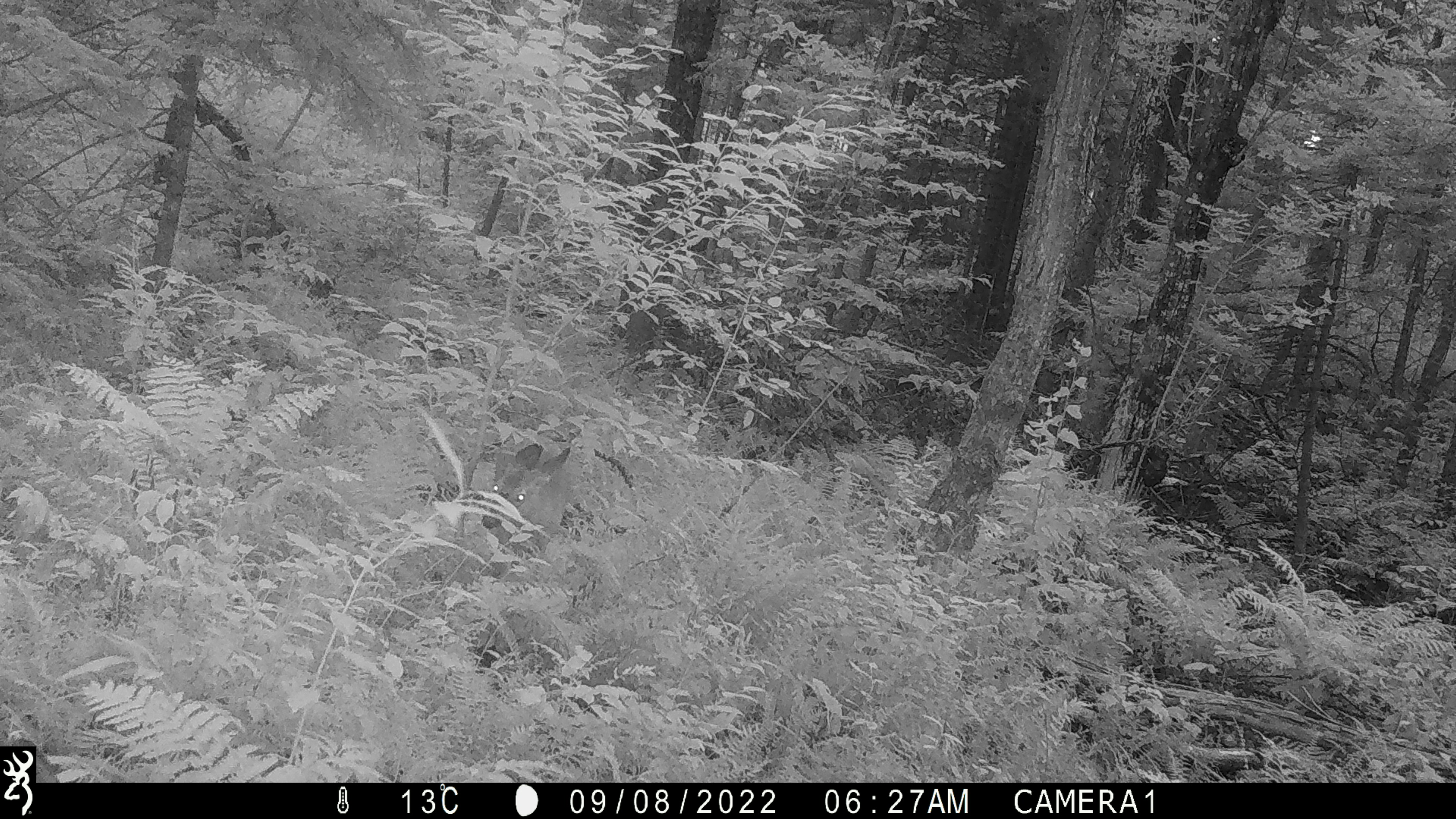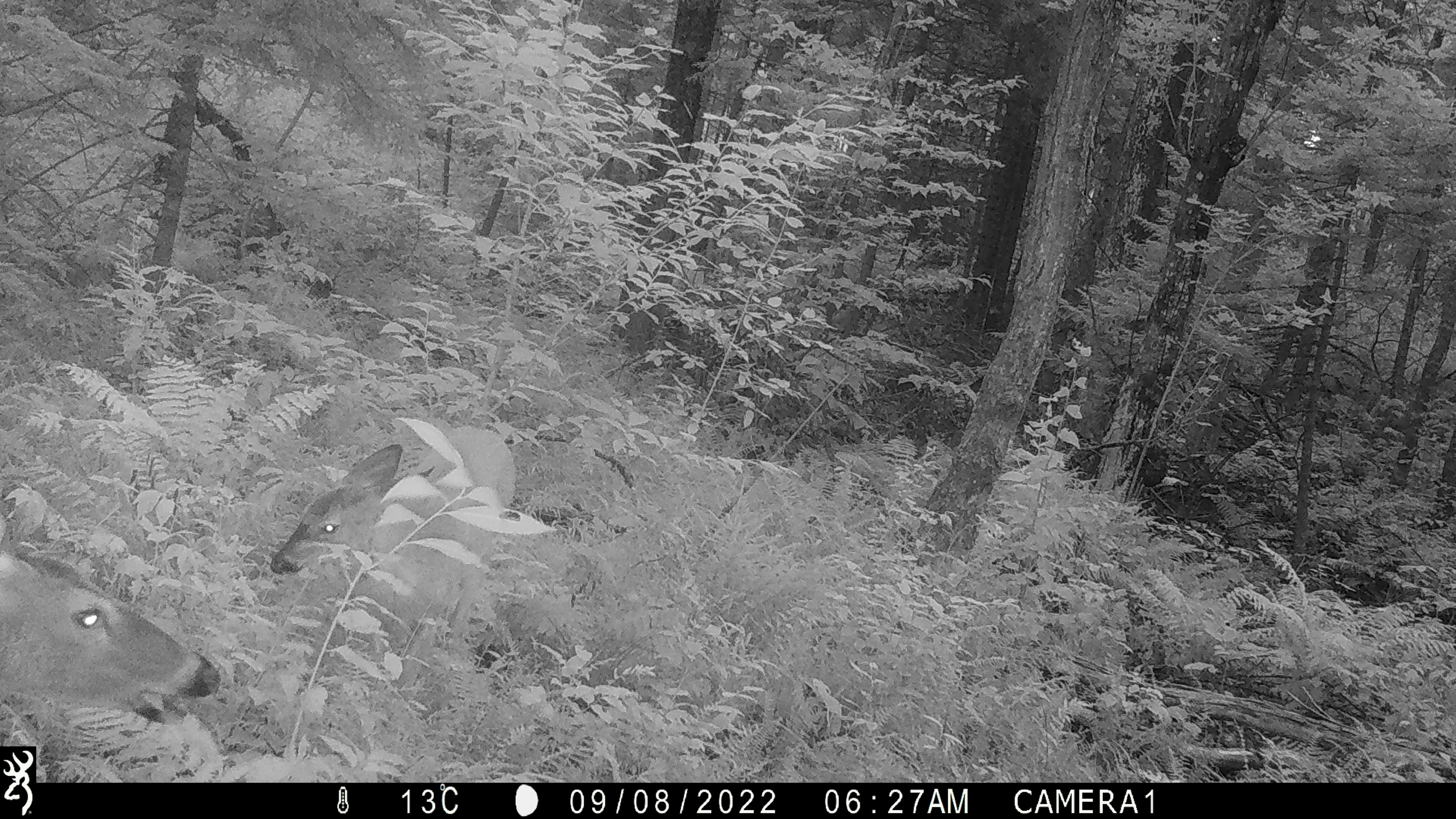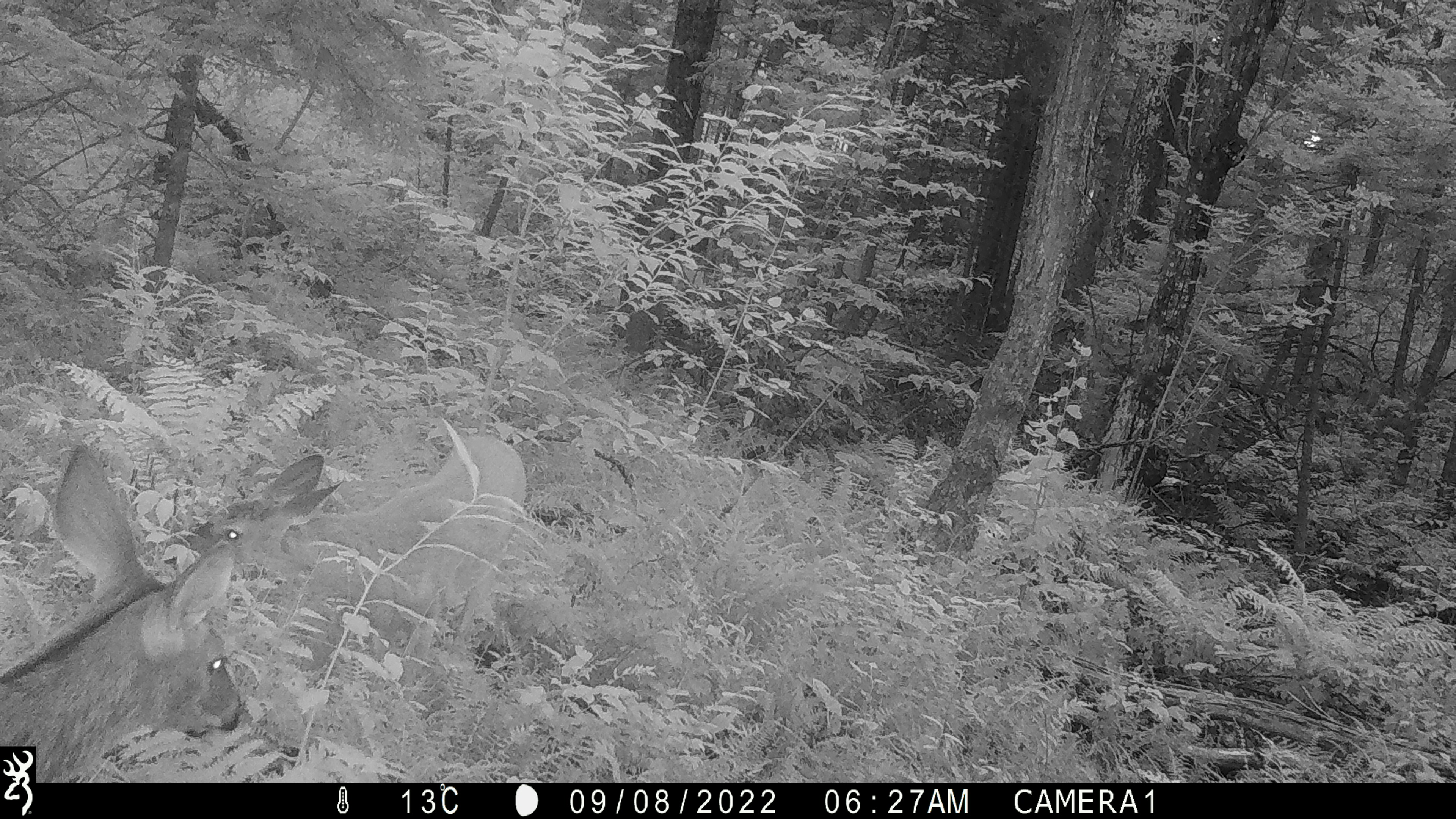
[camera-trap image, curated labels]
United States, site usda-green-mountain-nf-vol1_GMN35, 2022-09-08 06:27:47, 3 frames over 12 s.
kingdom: Animalia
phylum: Chordata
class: Mammalia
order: Artiodactyla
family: Cervidae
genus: Odocoileus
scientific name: Odocoileus virginianus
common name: white-tailed deer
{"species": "white-tailed deer (Odocoileus virginianus)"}